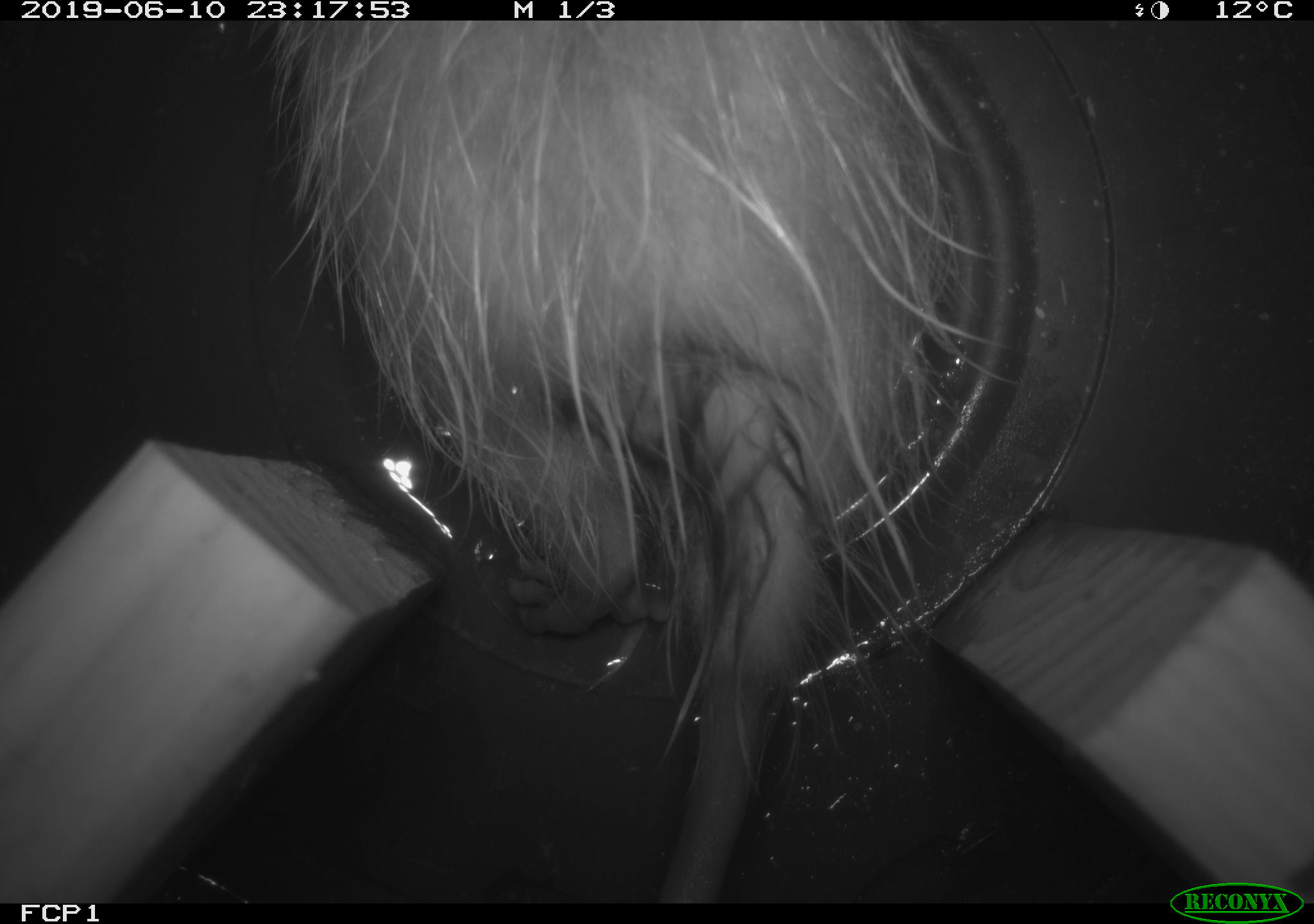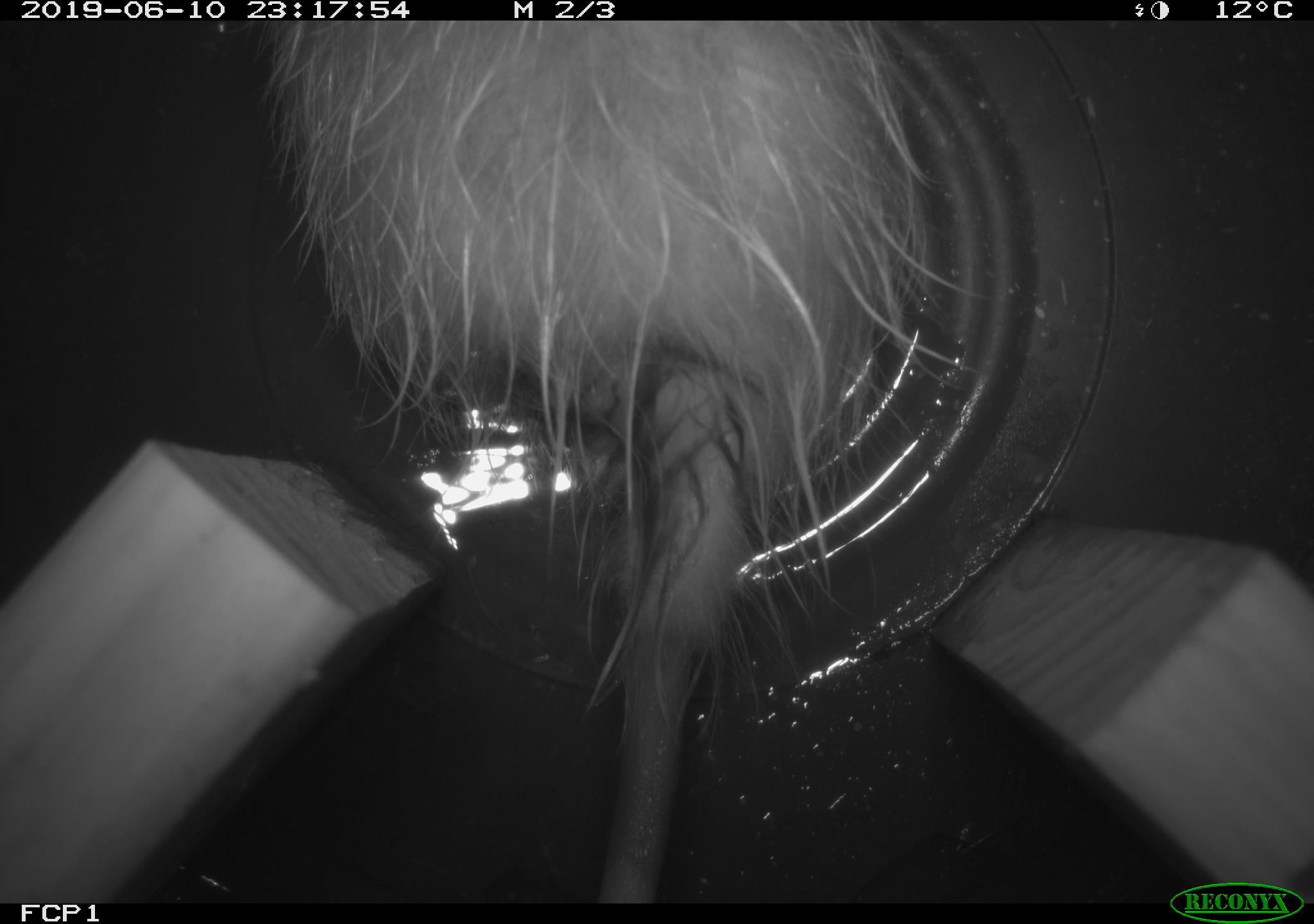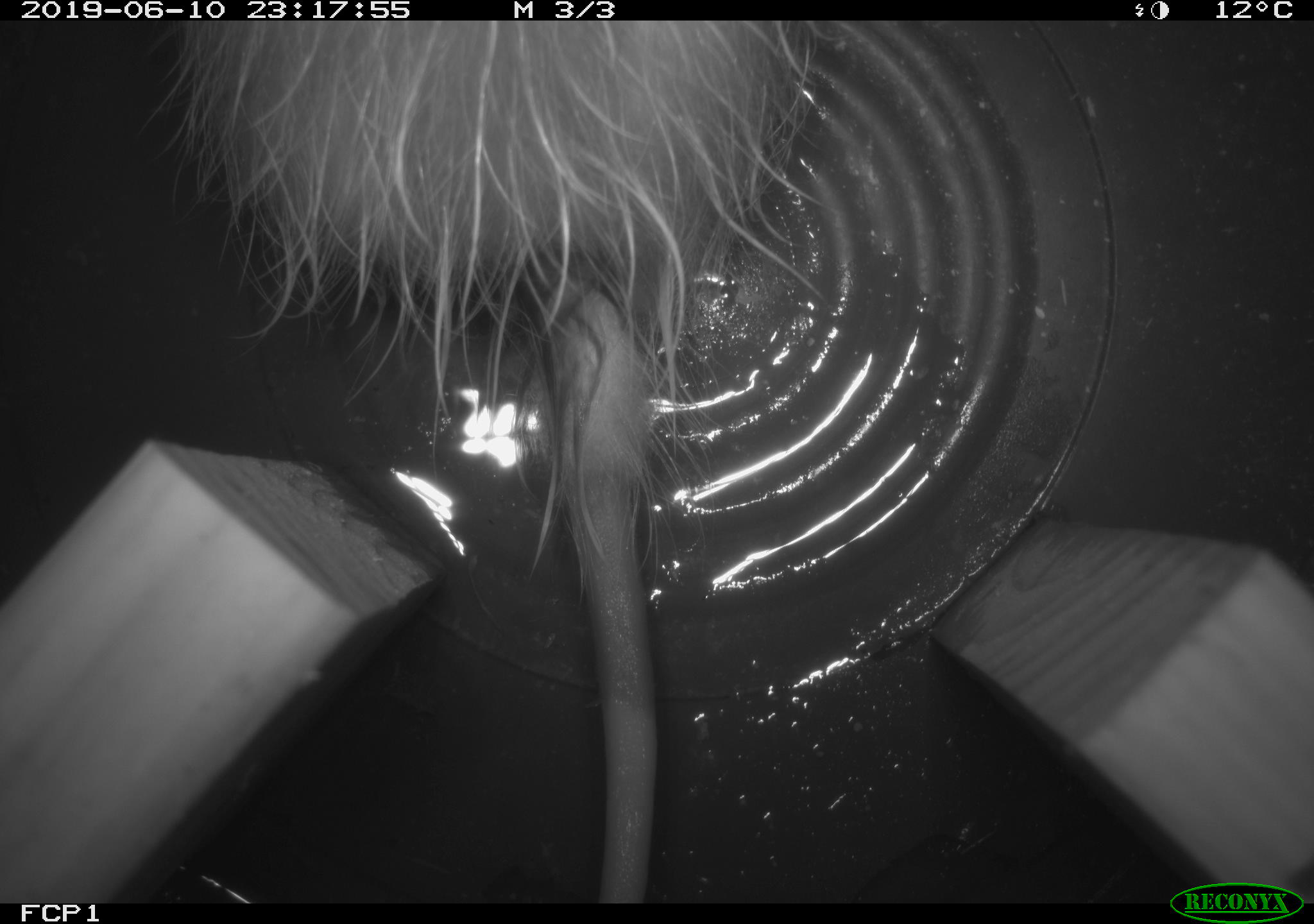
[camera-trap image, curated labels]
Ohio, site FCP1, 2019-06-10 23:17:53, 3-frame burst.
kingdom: Animalia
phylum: Chordata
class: Mammalia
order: Didelphimorphia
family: Didelphidae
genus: Didelphis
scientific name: Didelphis virginiana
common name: virginia opossum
Virginia opossum (Didelphis virginiana).